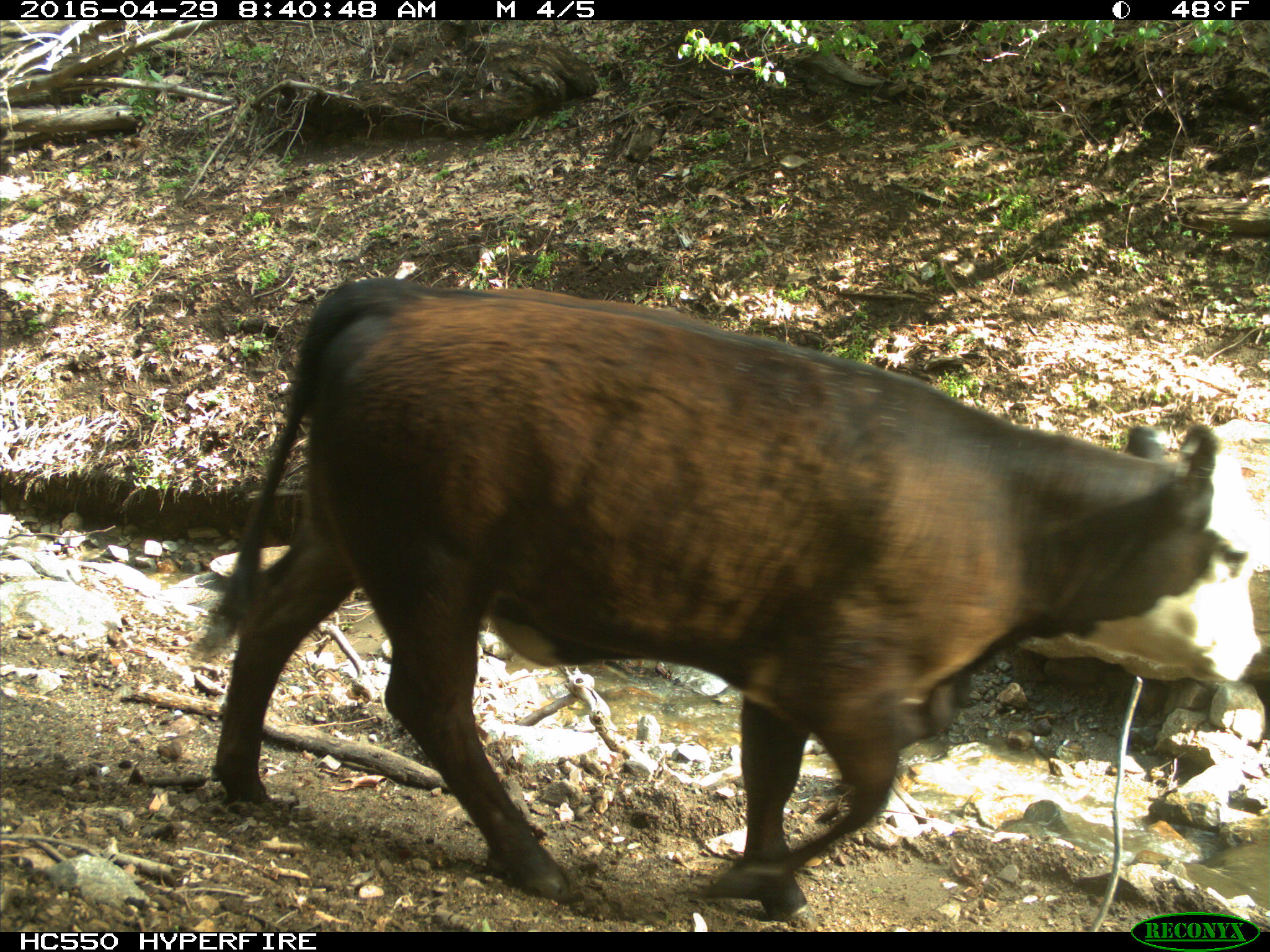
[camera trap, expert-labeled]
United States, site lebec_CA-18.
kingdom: Animalia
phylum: Chordata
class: Mammalia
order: Artiodactyla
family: Bovidae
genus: Bos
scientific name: Bos taurus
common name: domestic cow